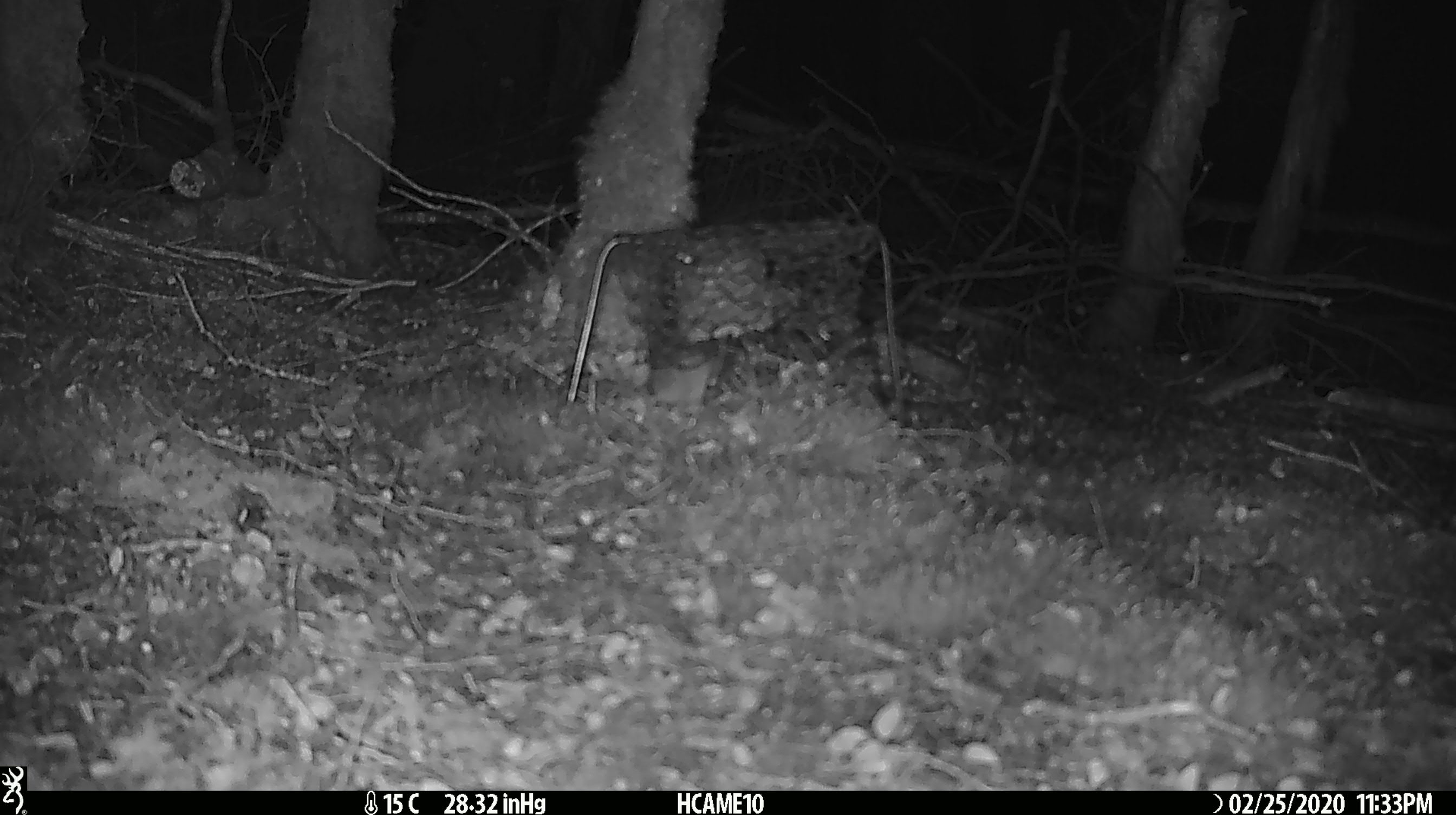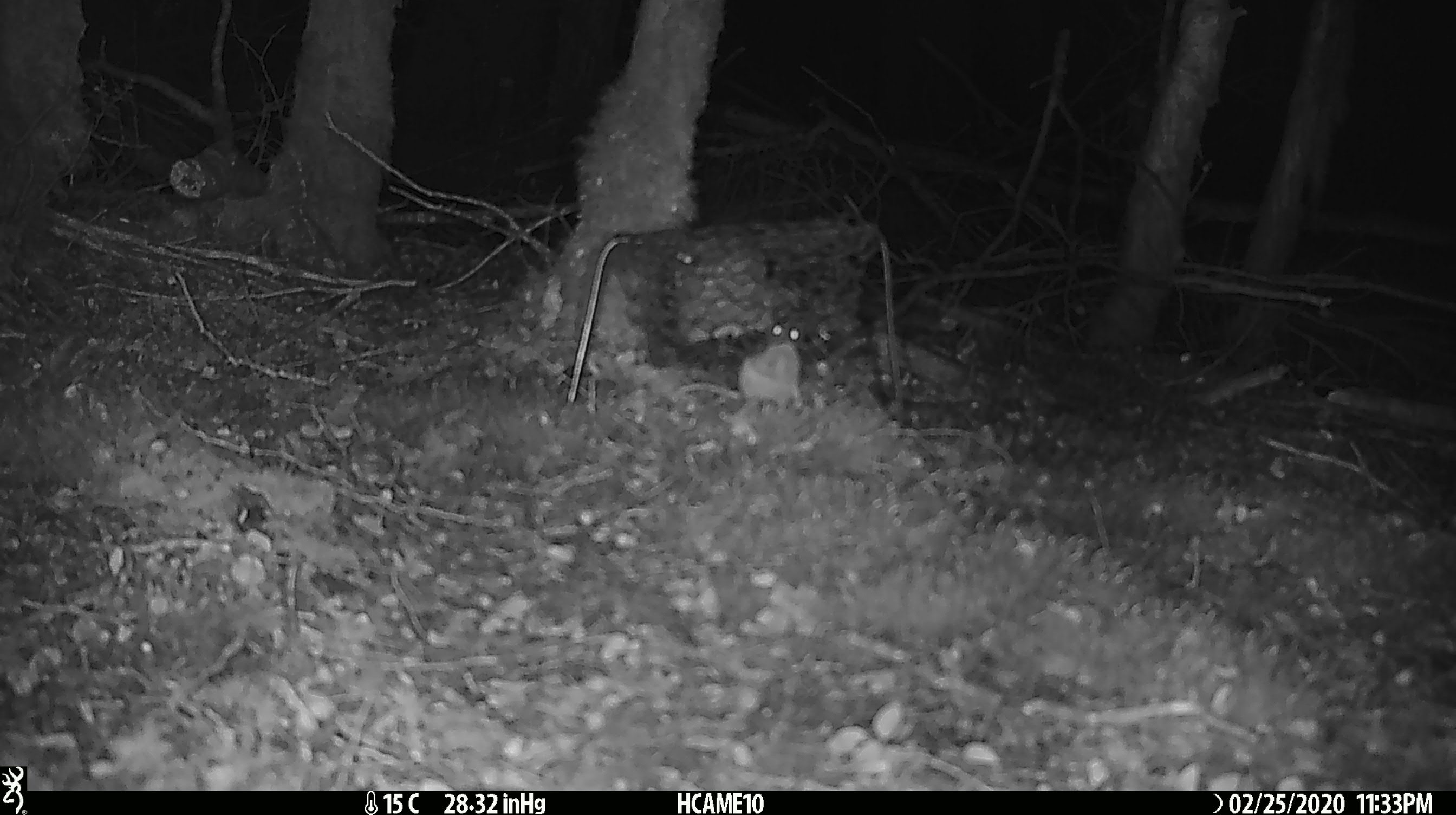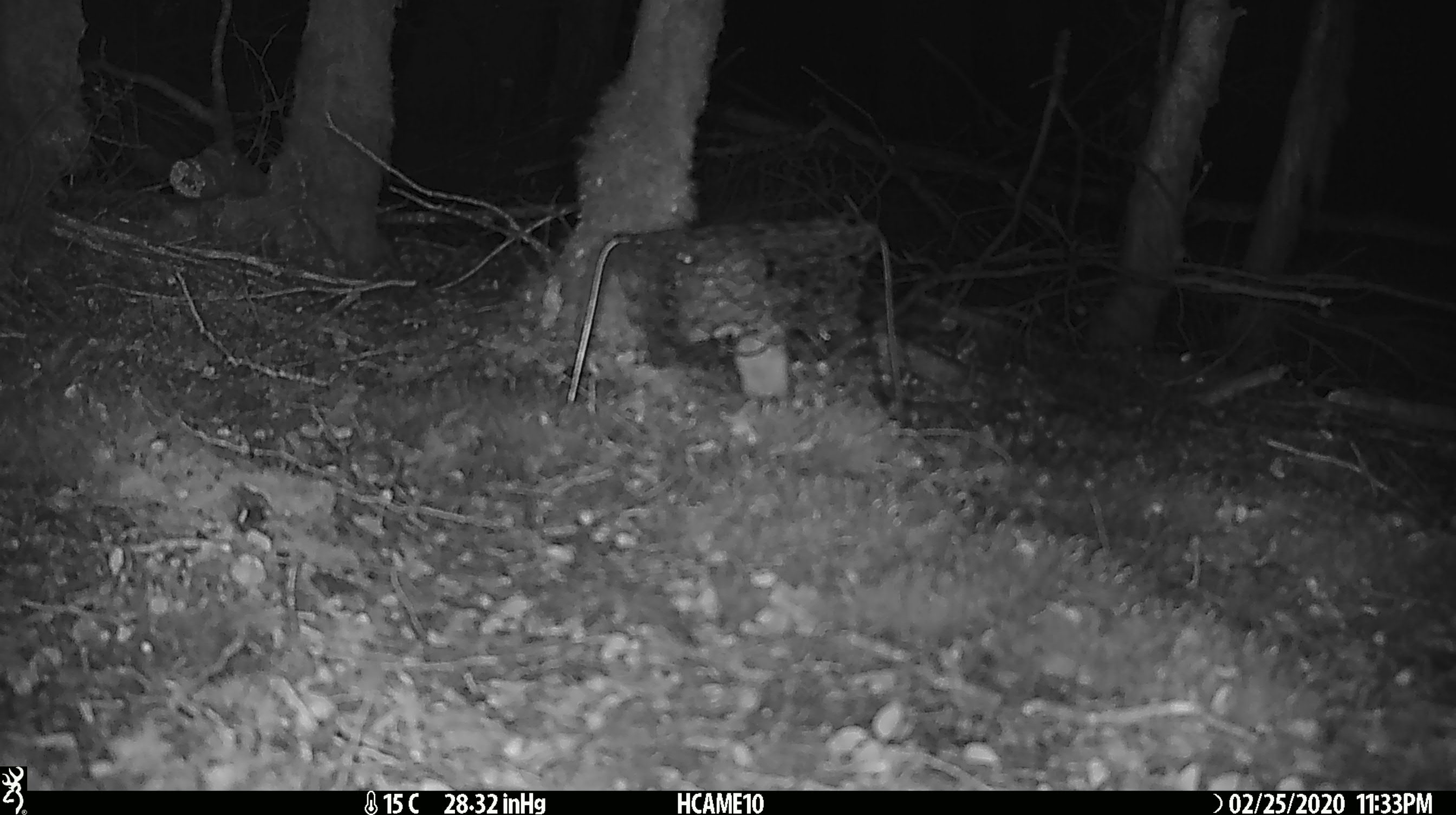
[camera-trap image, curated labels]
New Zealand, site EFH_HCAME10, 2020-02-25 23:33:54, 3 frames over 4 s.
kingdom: Animalia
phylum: Chordata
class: Mammalia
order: Rodentia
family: Muridae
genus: Mus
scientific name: Mus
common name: mouse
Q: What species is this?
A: Mouse (Mus).